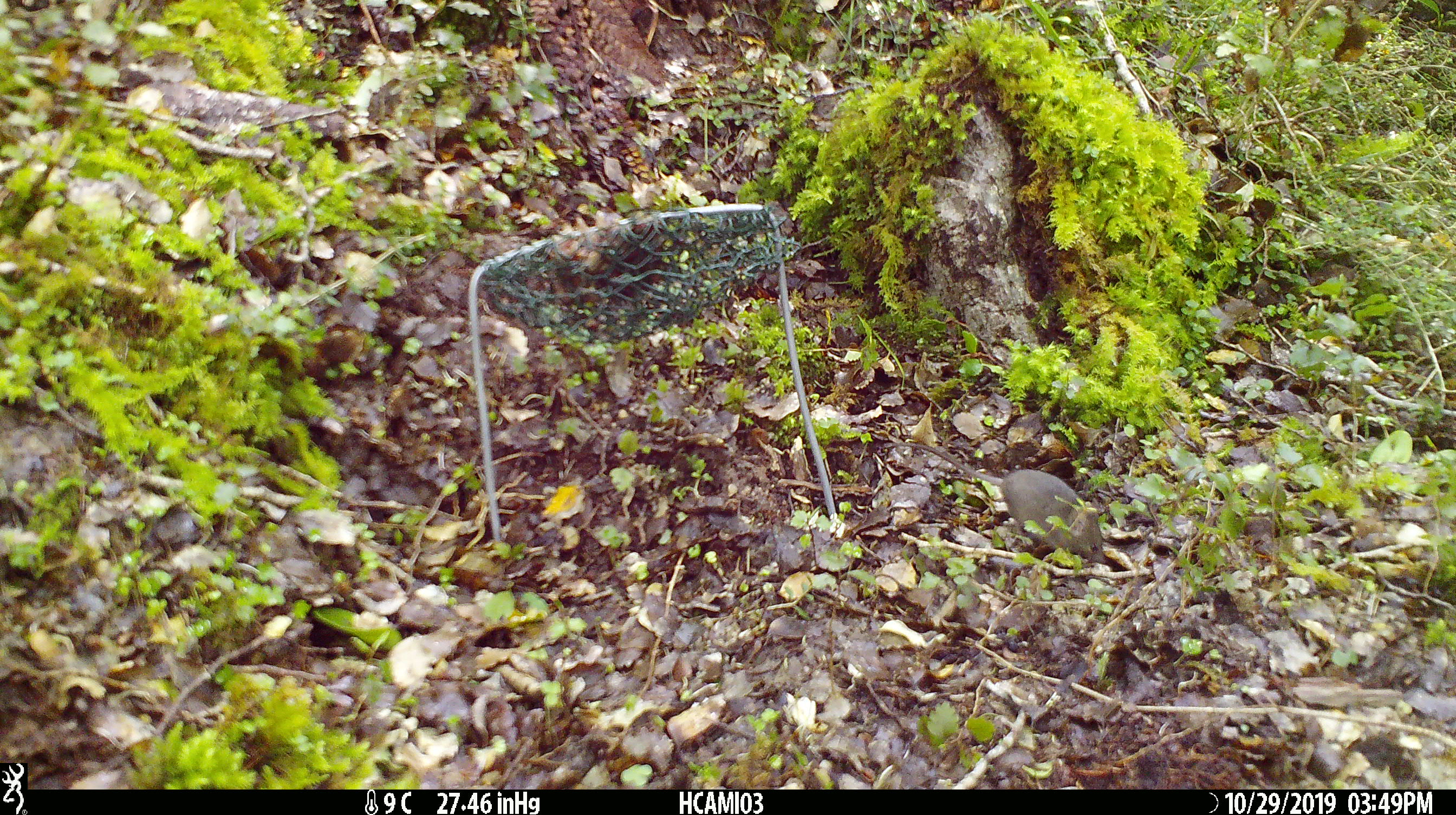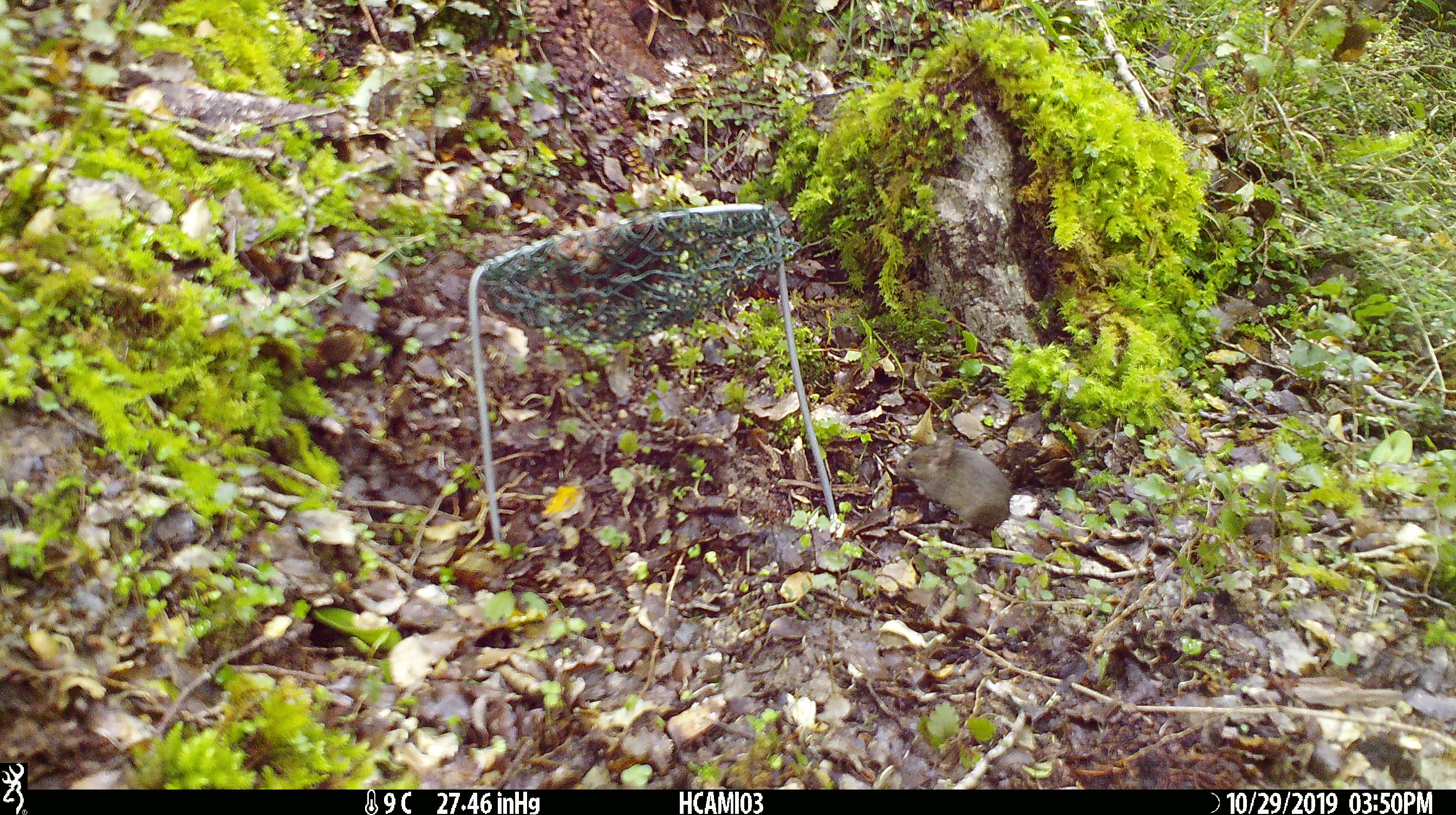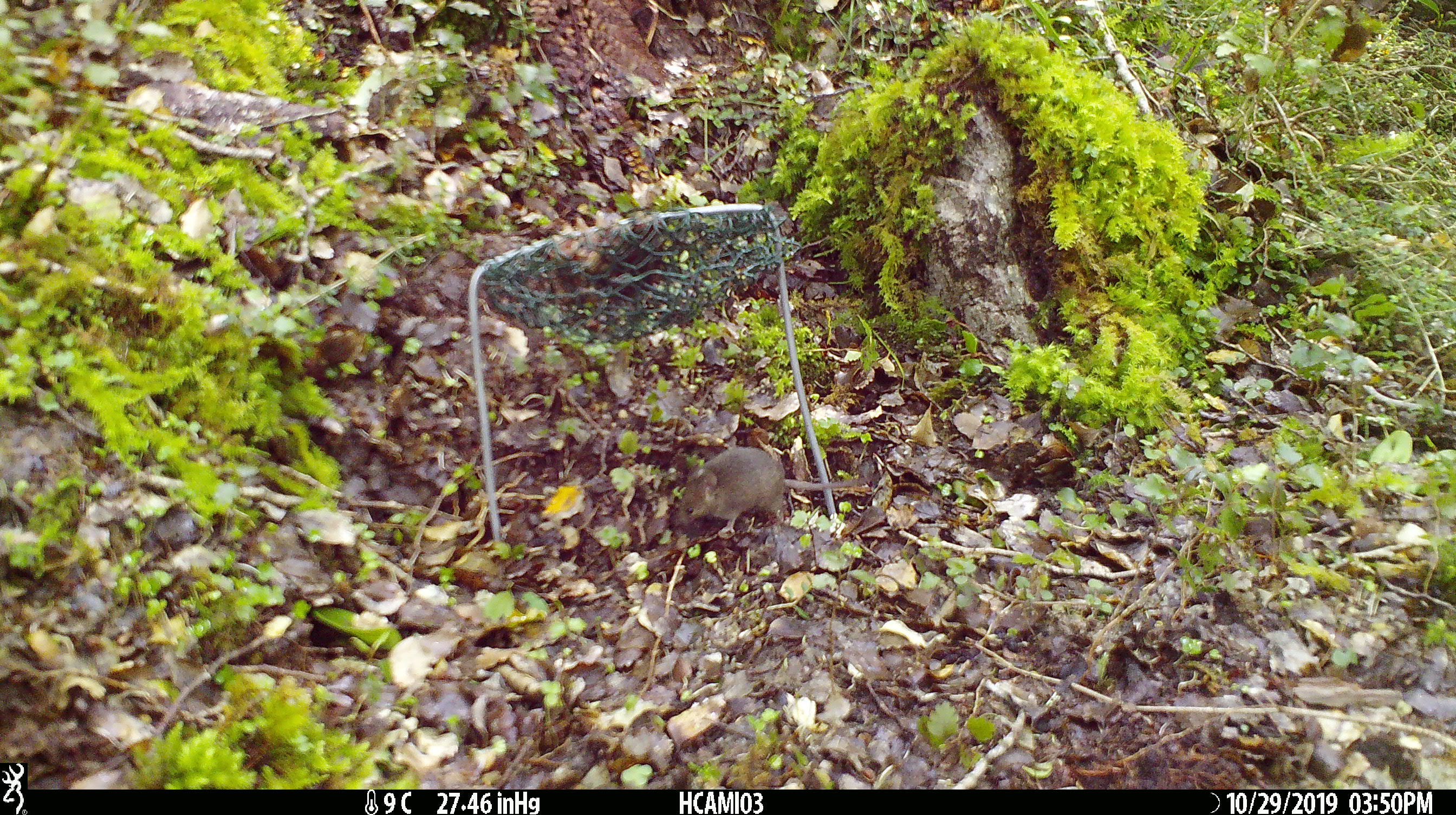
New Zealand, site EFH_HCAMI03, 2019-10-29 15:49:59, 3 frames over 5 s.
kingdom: Animalia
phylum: Chordata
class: Mammalia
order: Rodentia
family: Muridae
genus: Mus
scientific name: Mus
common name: mouse